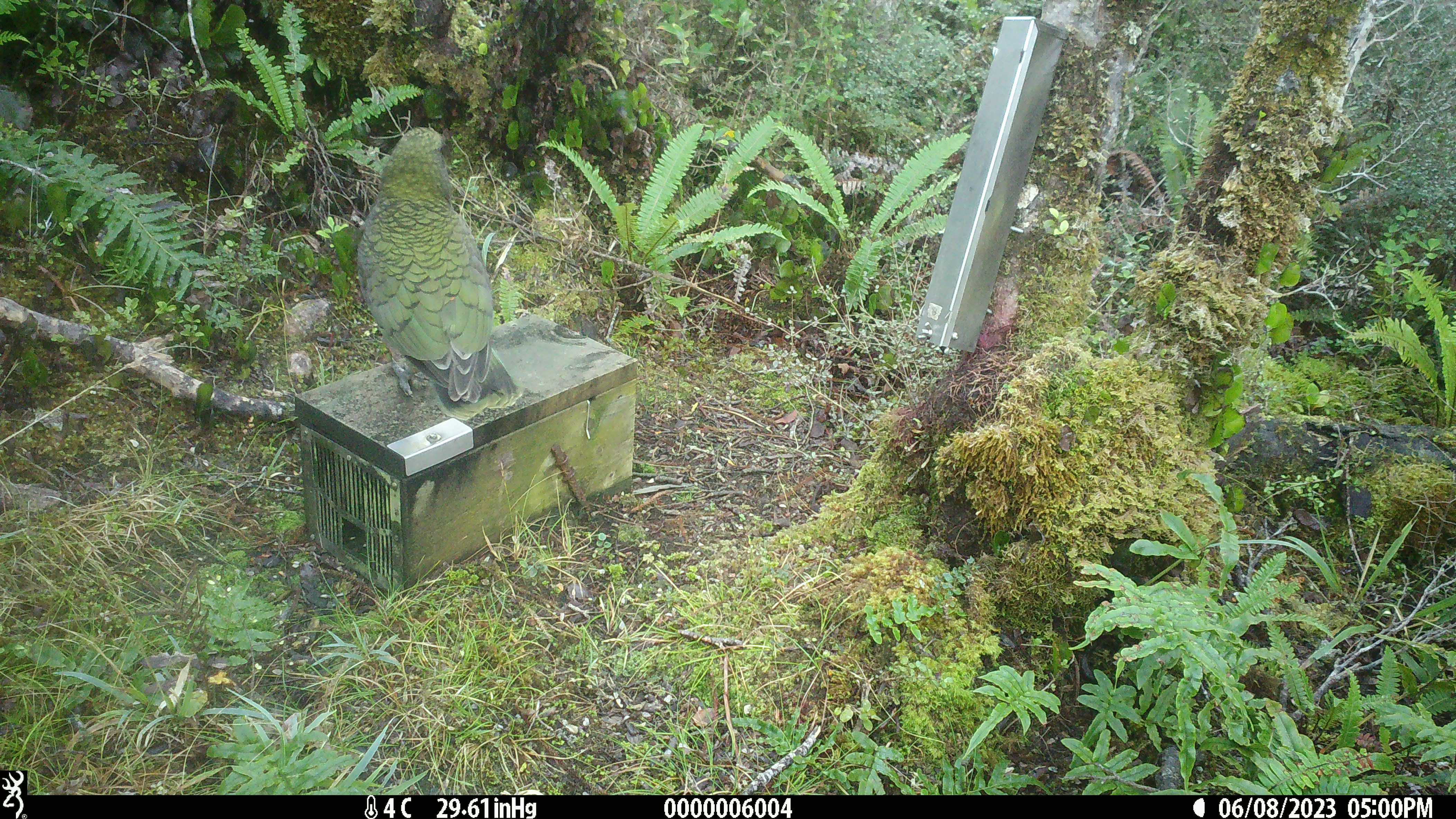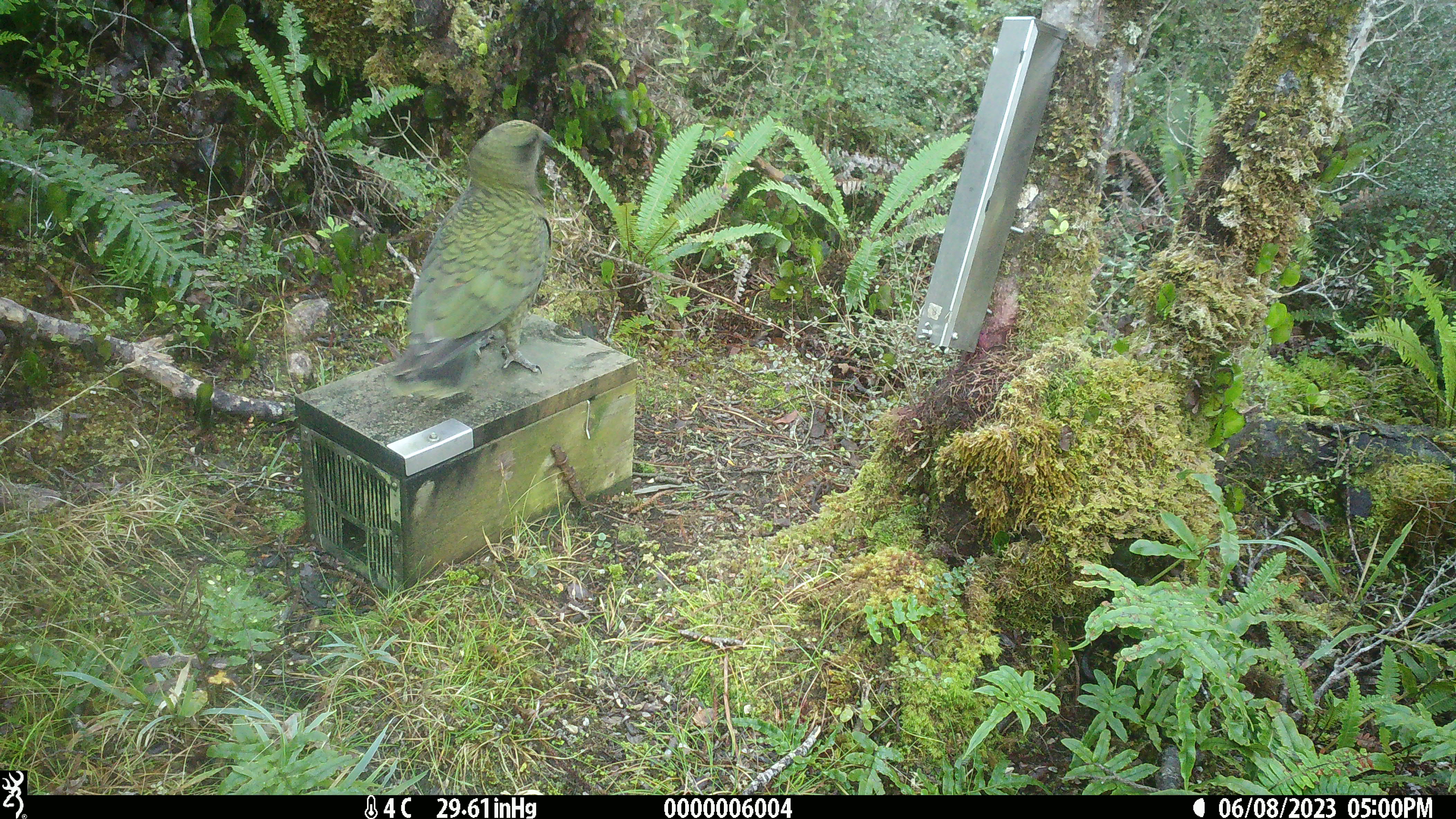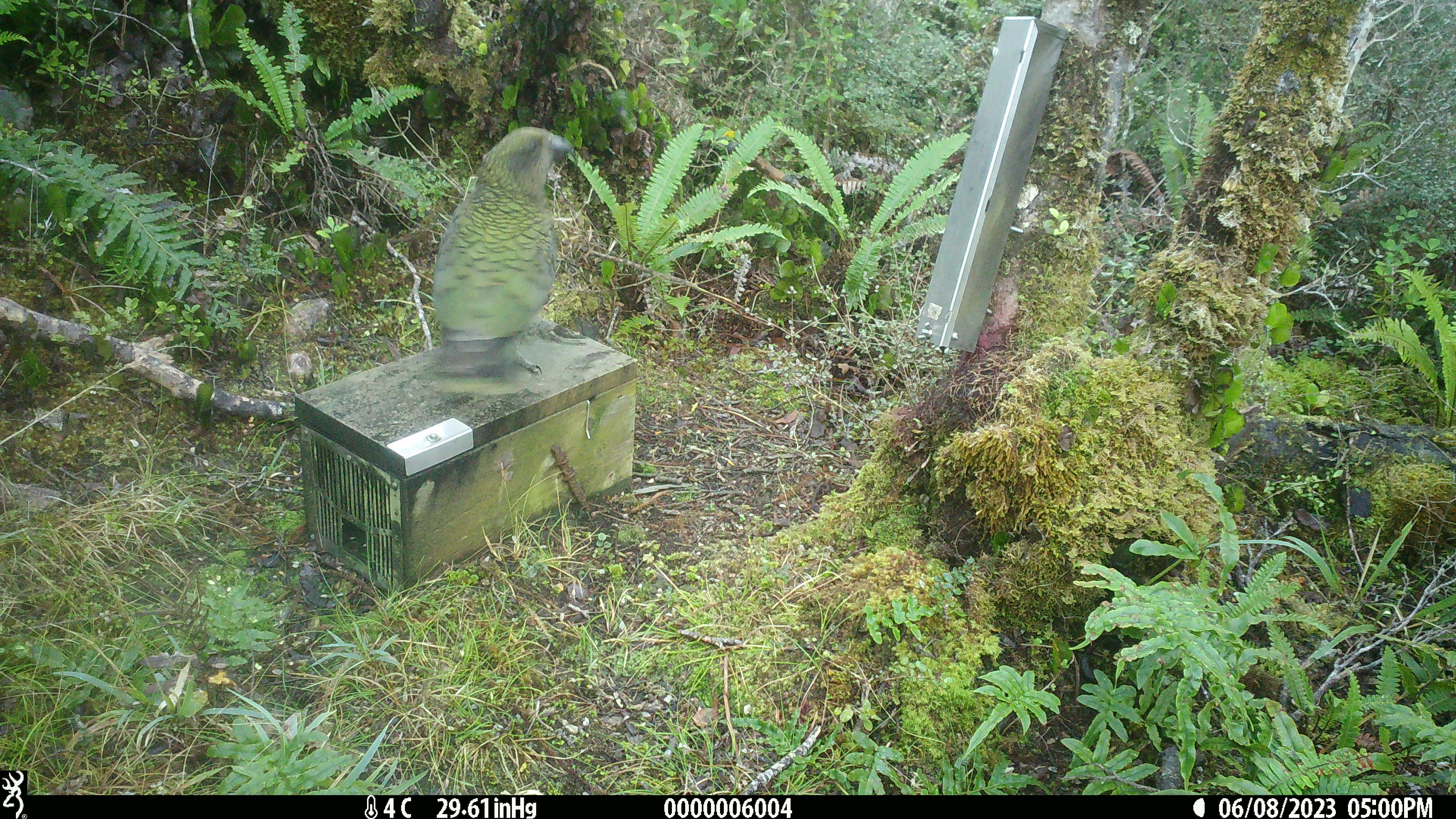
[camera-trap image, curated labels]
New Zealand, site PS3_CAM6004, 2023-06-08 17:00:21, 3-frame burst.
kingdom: Animalia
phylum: Chordata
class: Aves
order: Psittaciformes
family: Strigopidae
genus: Nestor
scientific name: Nestor notabilis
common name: kea